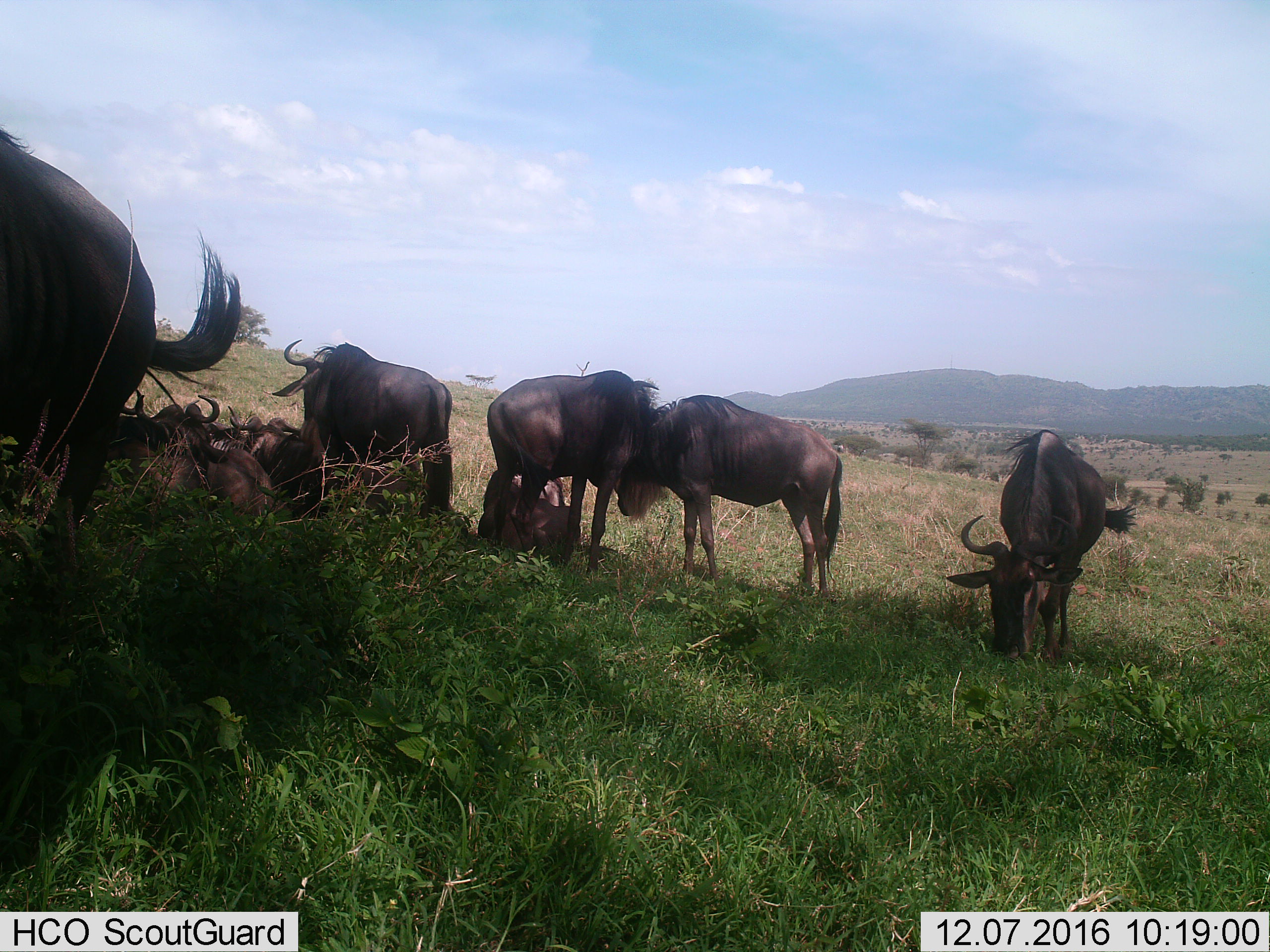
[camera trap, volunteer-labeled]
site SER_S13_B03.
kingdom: Animalia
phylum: Chordata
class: Mammalia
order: Artiodactyla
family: Bovidae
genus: Connochaetes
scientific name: Connochaetes taurinus taurinus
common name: blue wildebeest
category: wildebeestblue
Wildebeestblue (blue wildebeest) (Connochaetes taurinus taurinus), count 9. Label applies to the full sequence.